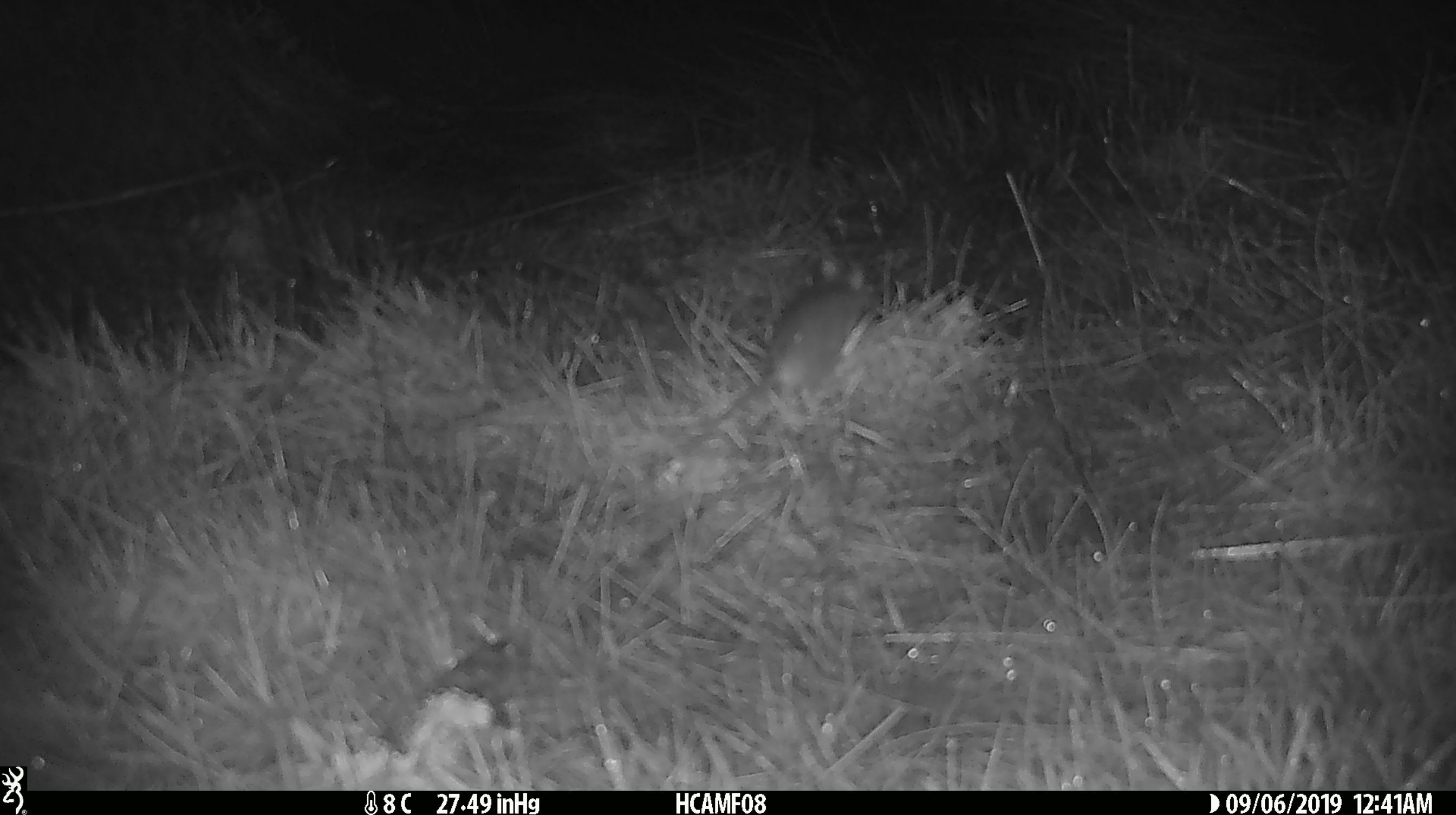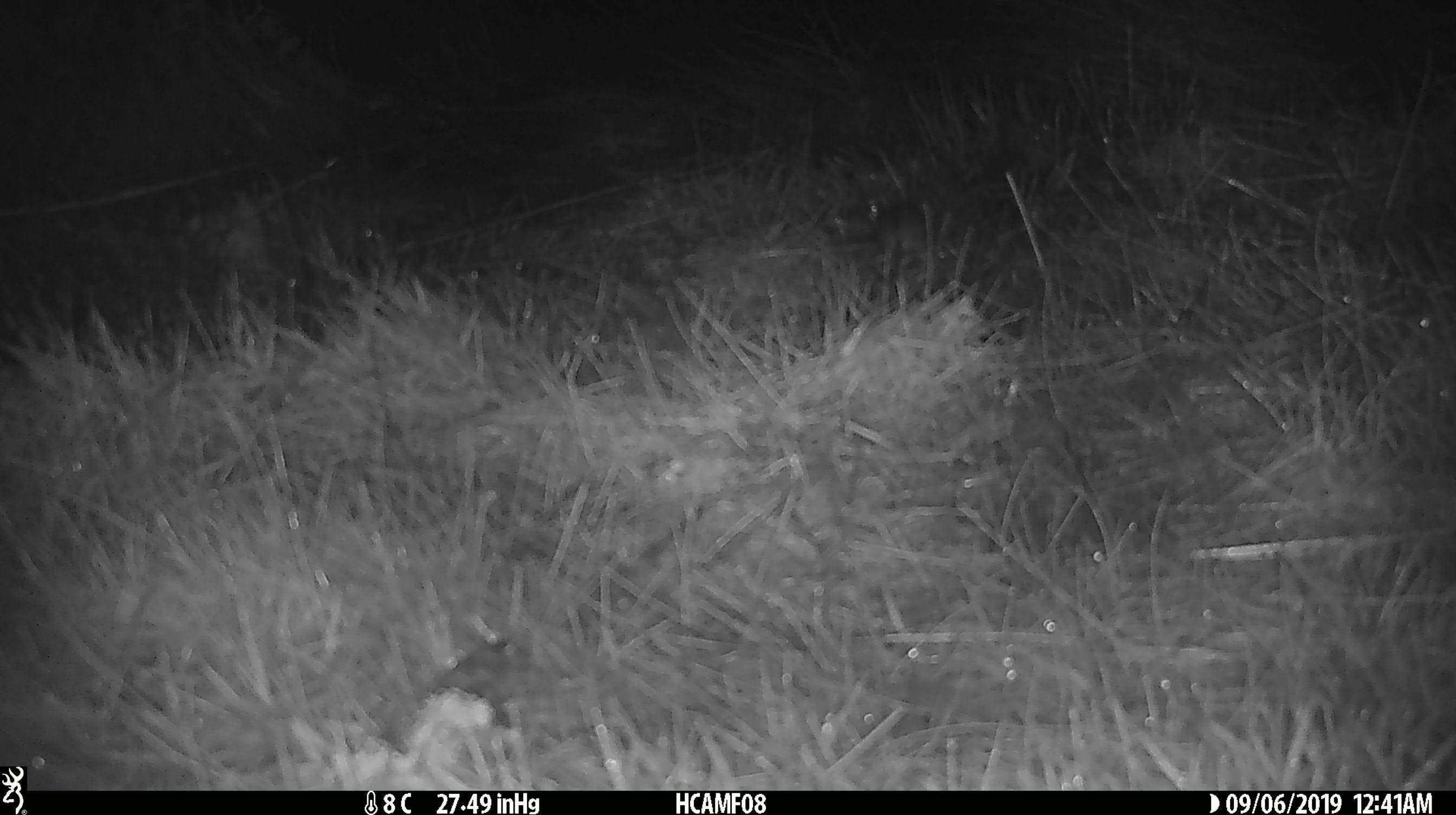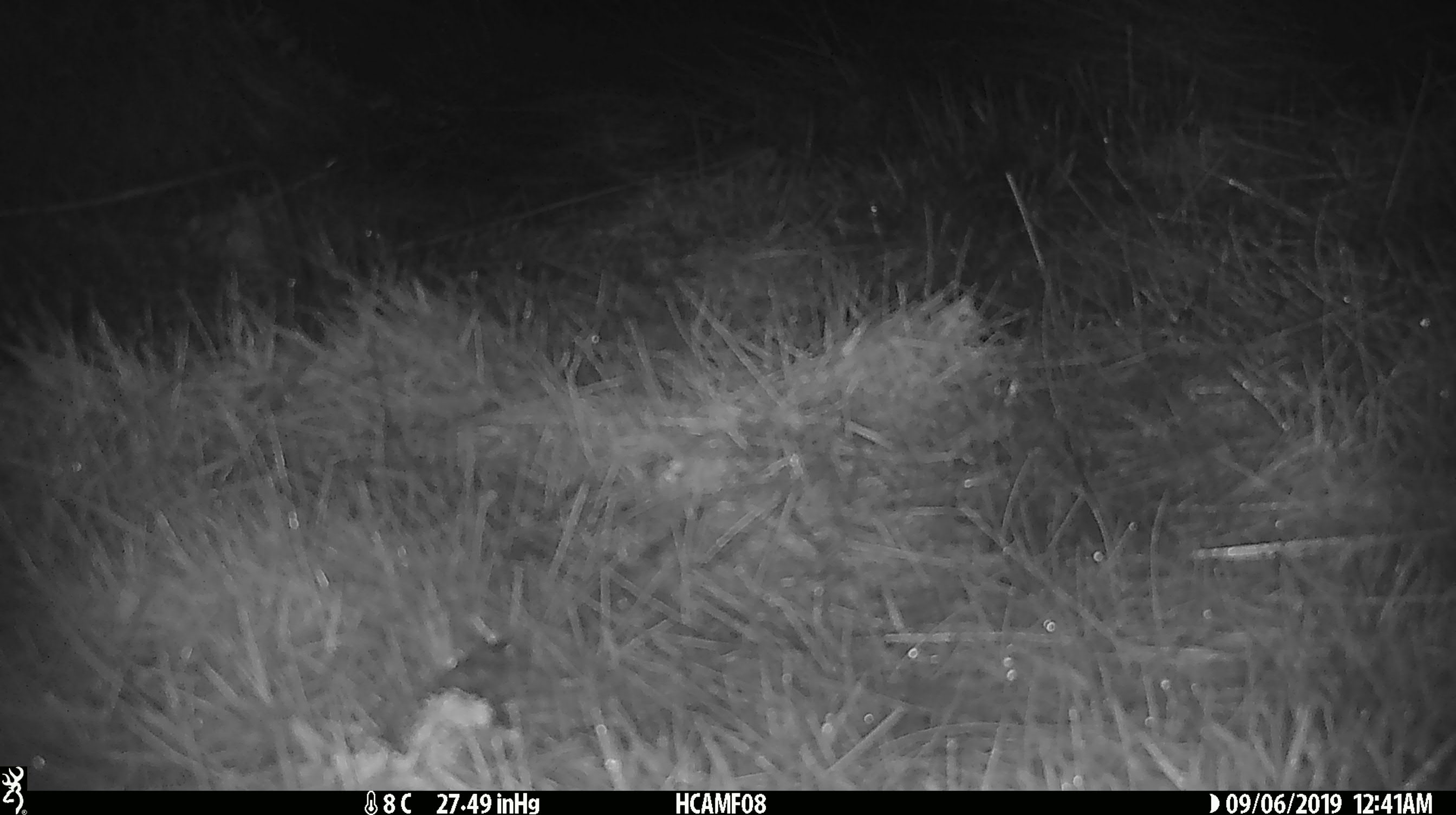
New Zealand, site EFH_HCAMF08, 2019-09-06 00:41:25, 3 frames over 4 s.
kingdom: Animalia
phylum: Chordata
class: Mammalia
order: Rodentia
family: Muridae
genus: Mus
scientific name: Mus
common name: mouse